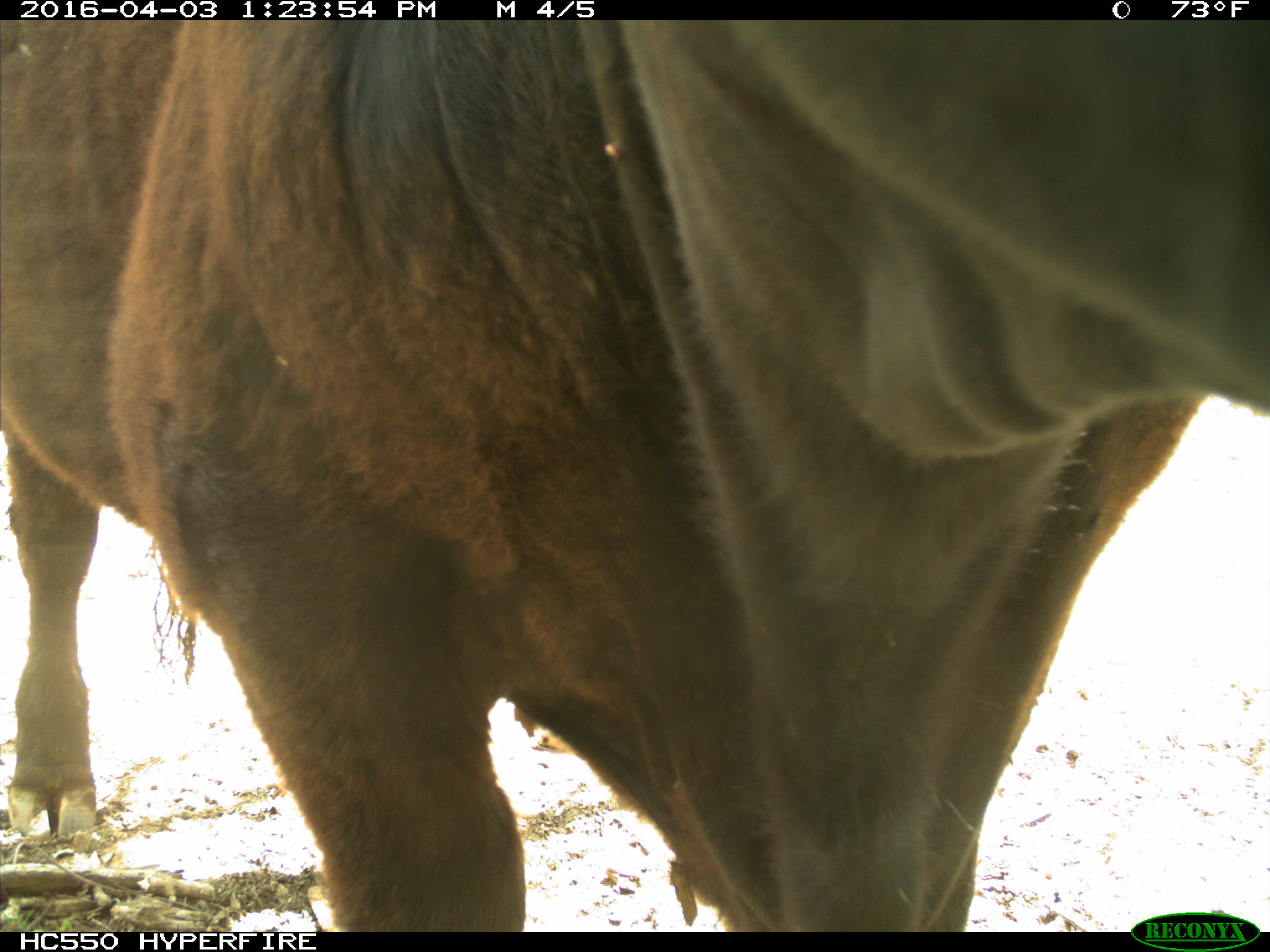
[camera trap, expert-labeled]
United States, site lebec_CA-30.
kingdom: Animalia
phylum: Chordata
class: Mammalia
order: Artiodactyla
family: Bovidae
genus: Bos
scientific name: Bos taurus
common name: domestic cow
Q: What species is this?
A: Bos taurus (domestic cow).